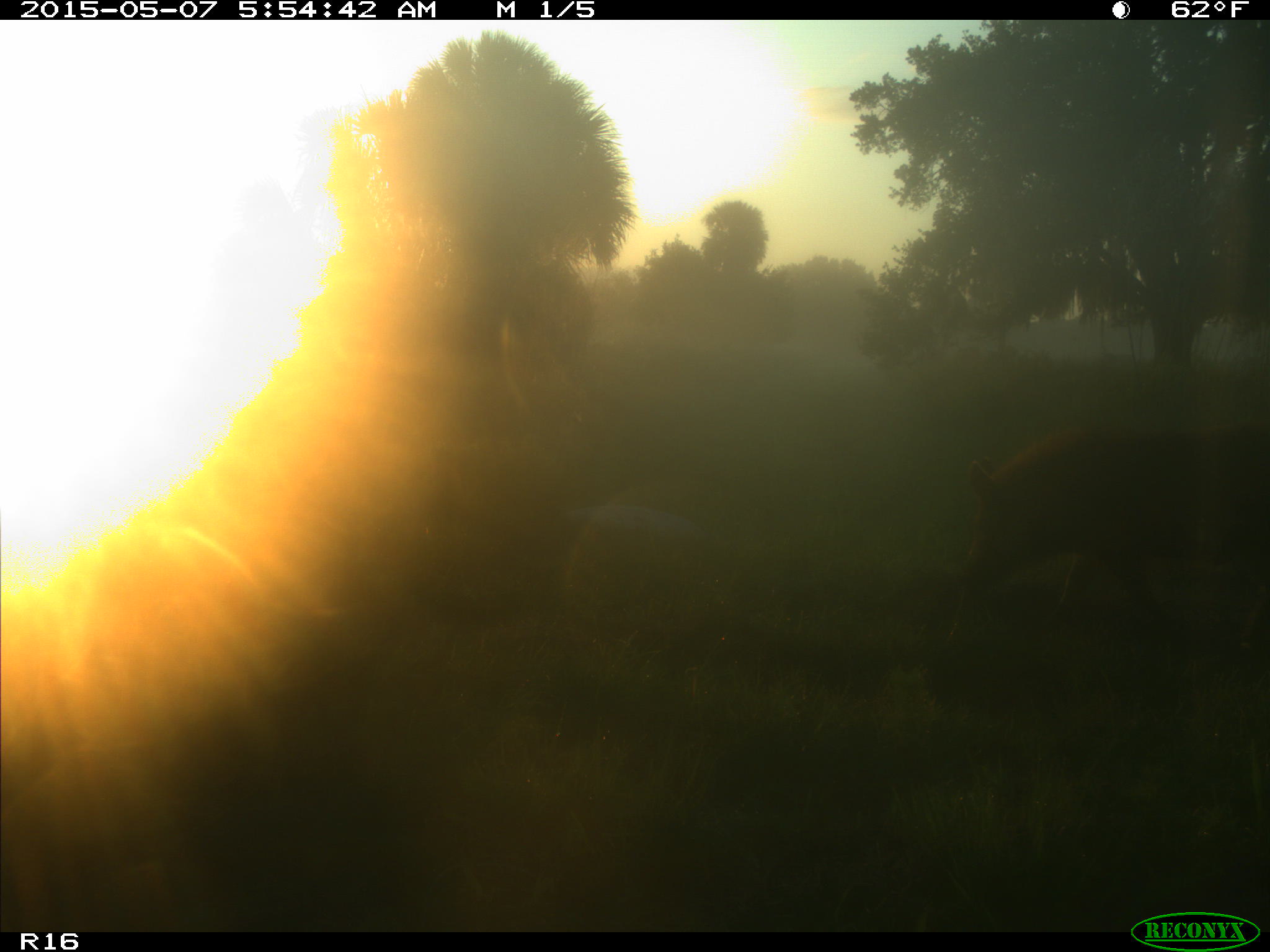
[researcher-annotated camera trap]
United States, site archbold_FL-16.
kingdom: Animalia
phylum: Chordata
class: Mammalia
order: Artiodactyla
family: Suidae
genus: Sus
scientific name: Sus scrofa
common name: wild boar